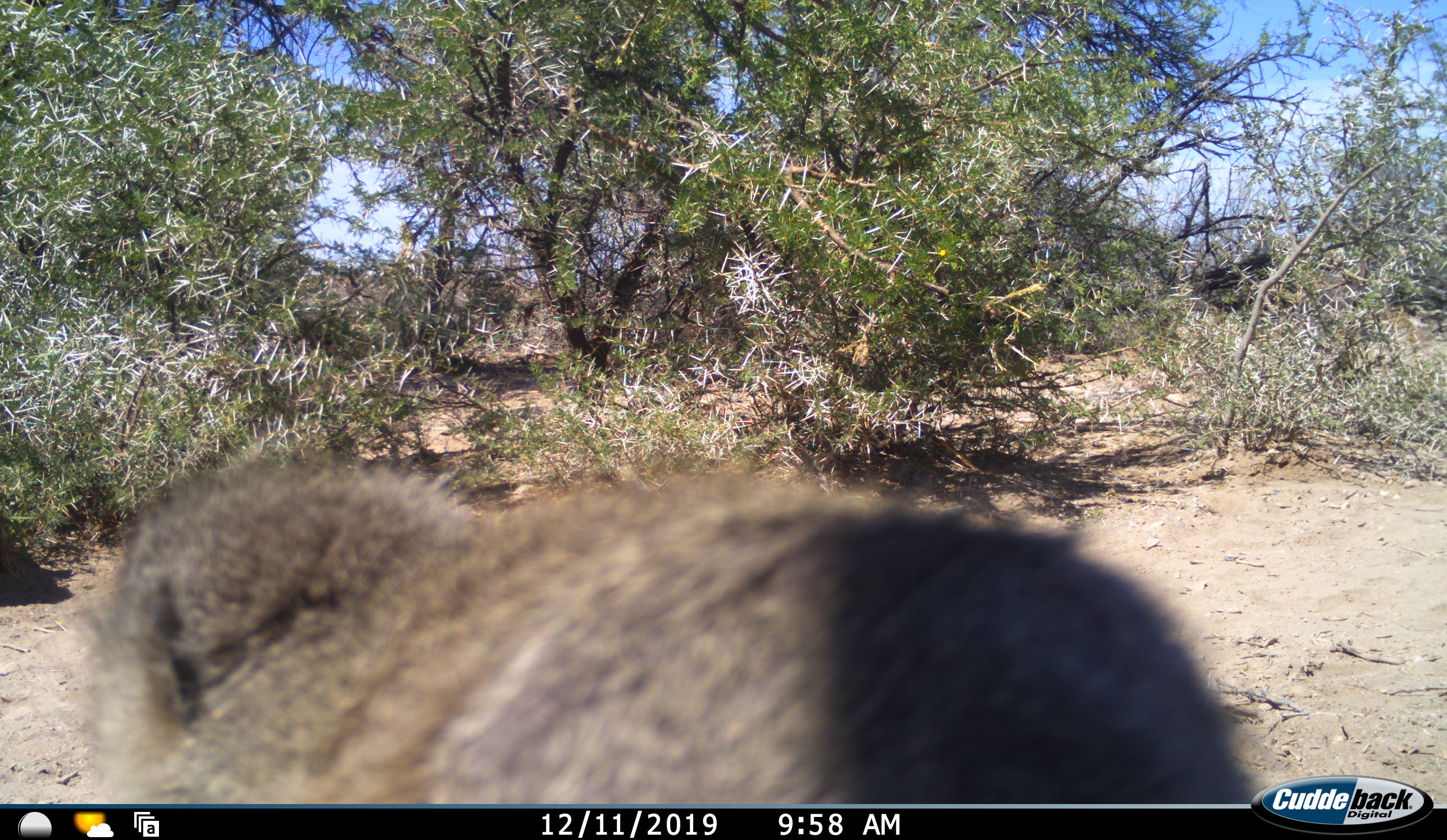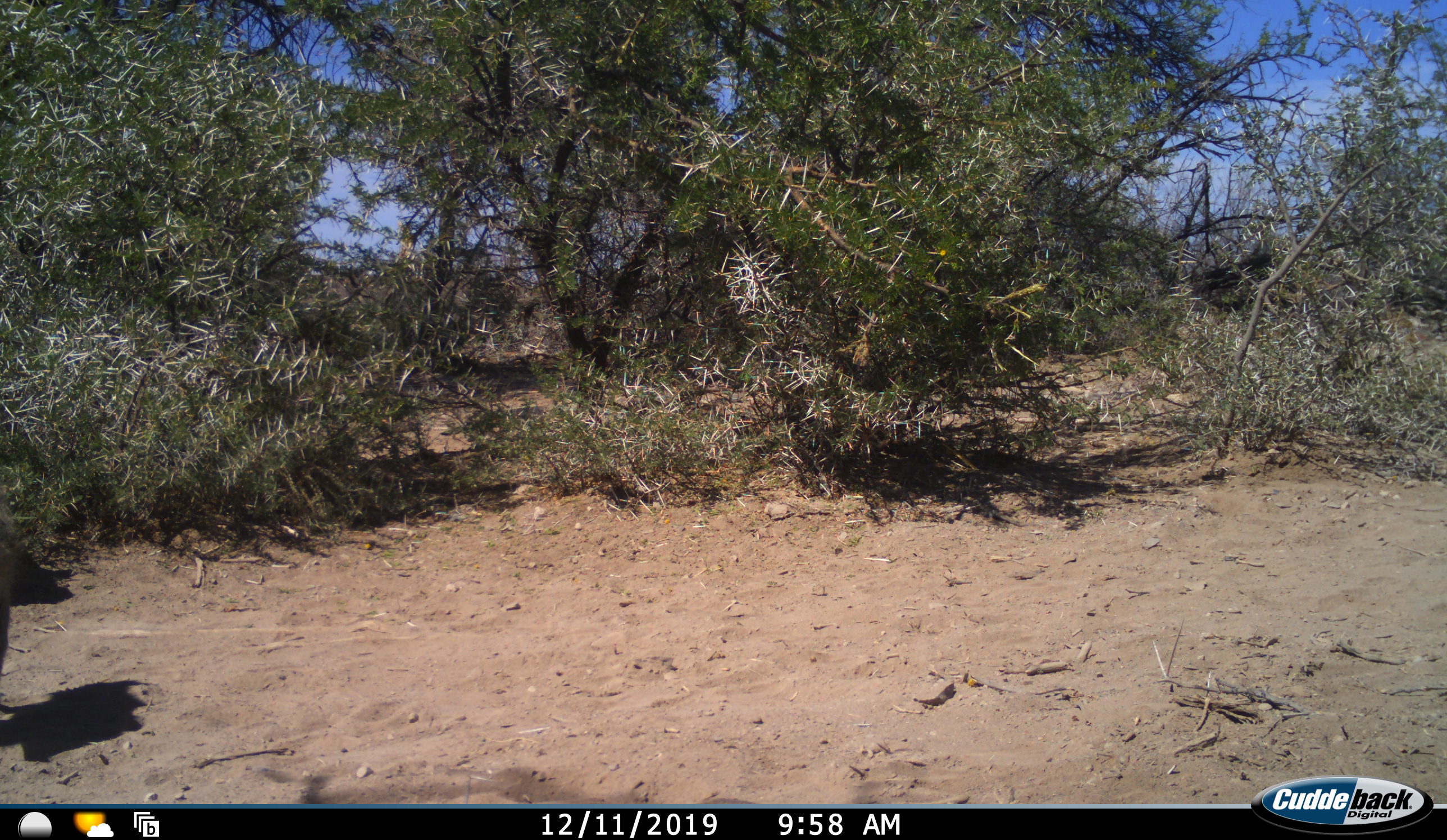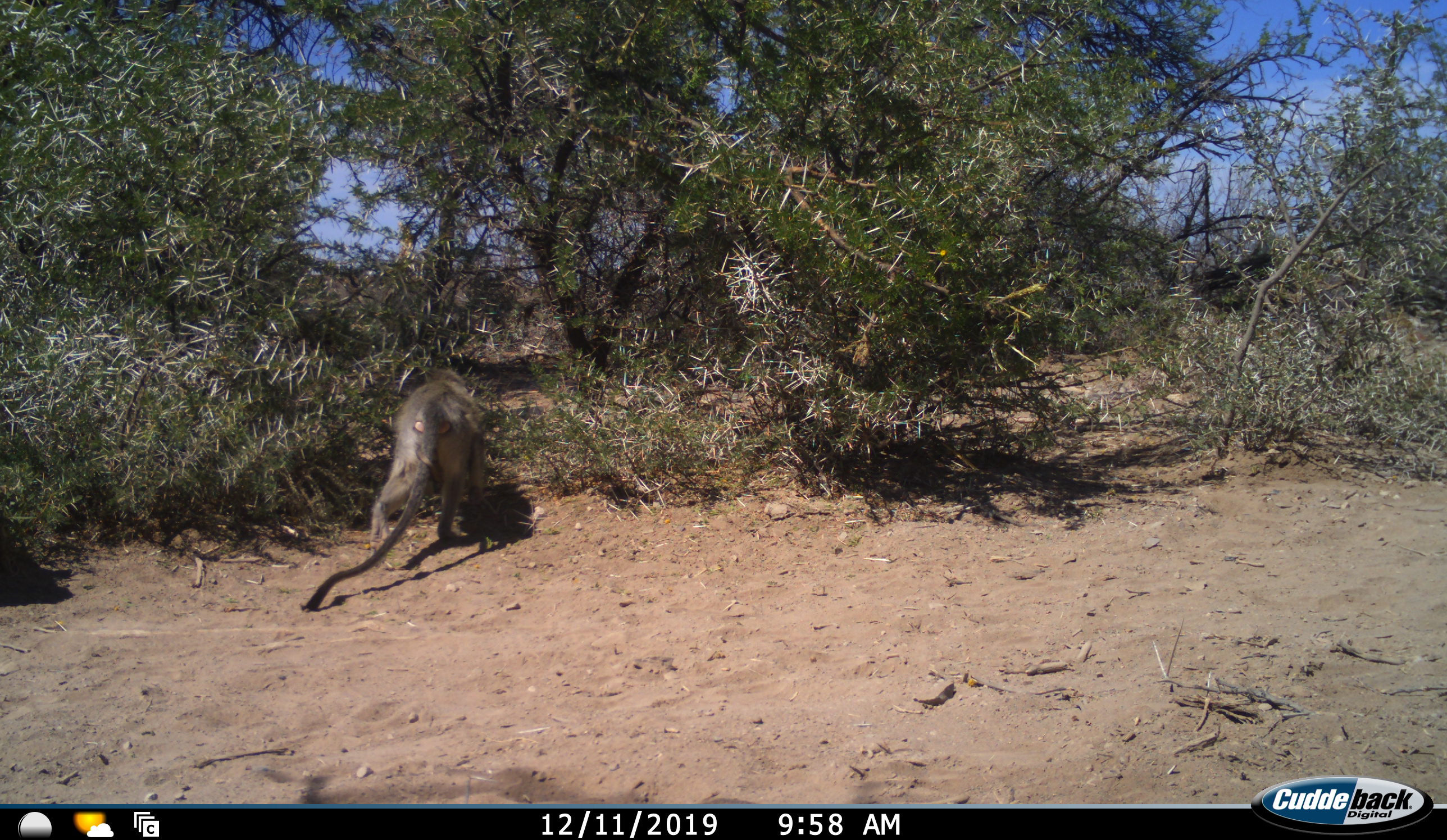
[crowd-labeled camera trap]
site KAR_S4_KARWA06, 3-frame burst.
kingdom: Animalia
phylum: Chordata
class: Mammalia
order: Primates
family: Cercopithecidae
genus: Chlorocebus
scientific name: Chlorocebus pygerythrus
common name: vervet monkey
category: monkeyvervet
Monkeyvervet (vervet monkey) (Chlorocebus pygerythrus), count 1. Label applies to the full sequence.